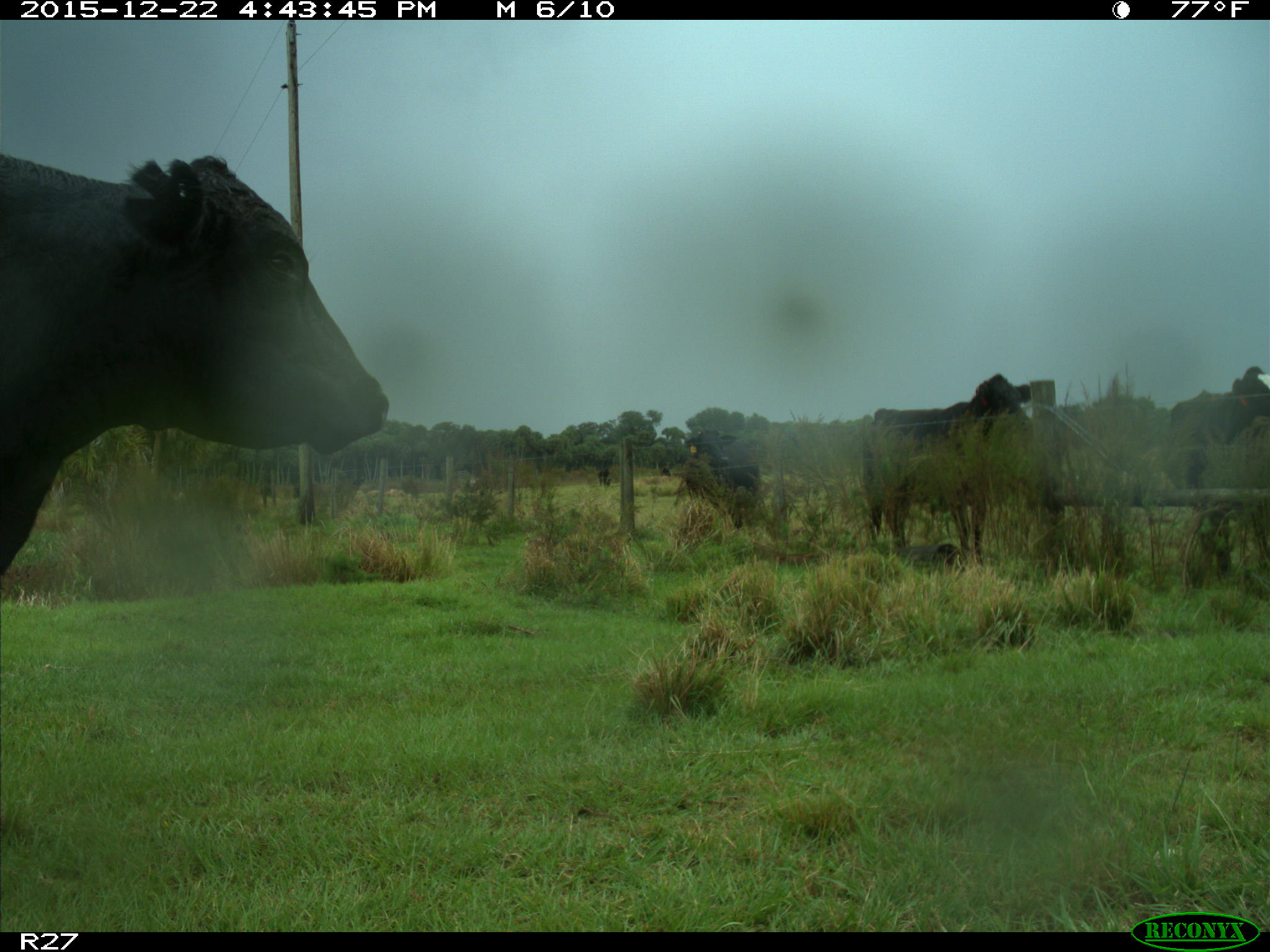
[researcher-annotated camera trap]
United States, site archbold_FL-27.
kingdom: Animalia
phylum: Chordata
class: Mammalia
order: Artiodactyla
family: Bovidae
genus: Bos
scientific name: Bos taurus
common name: domestic cow